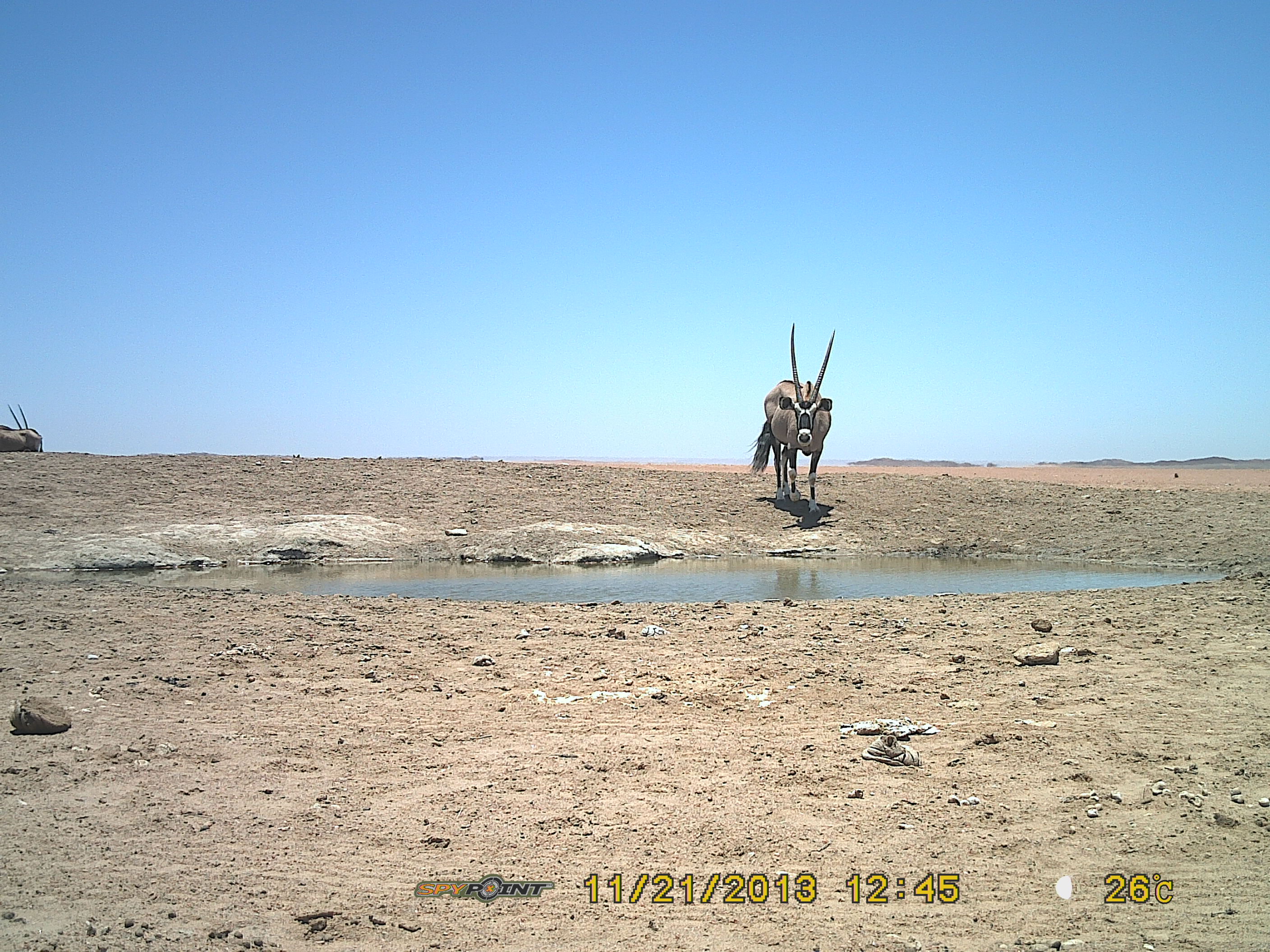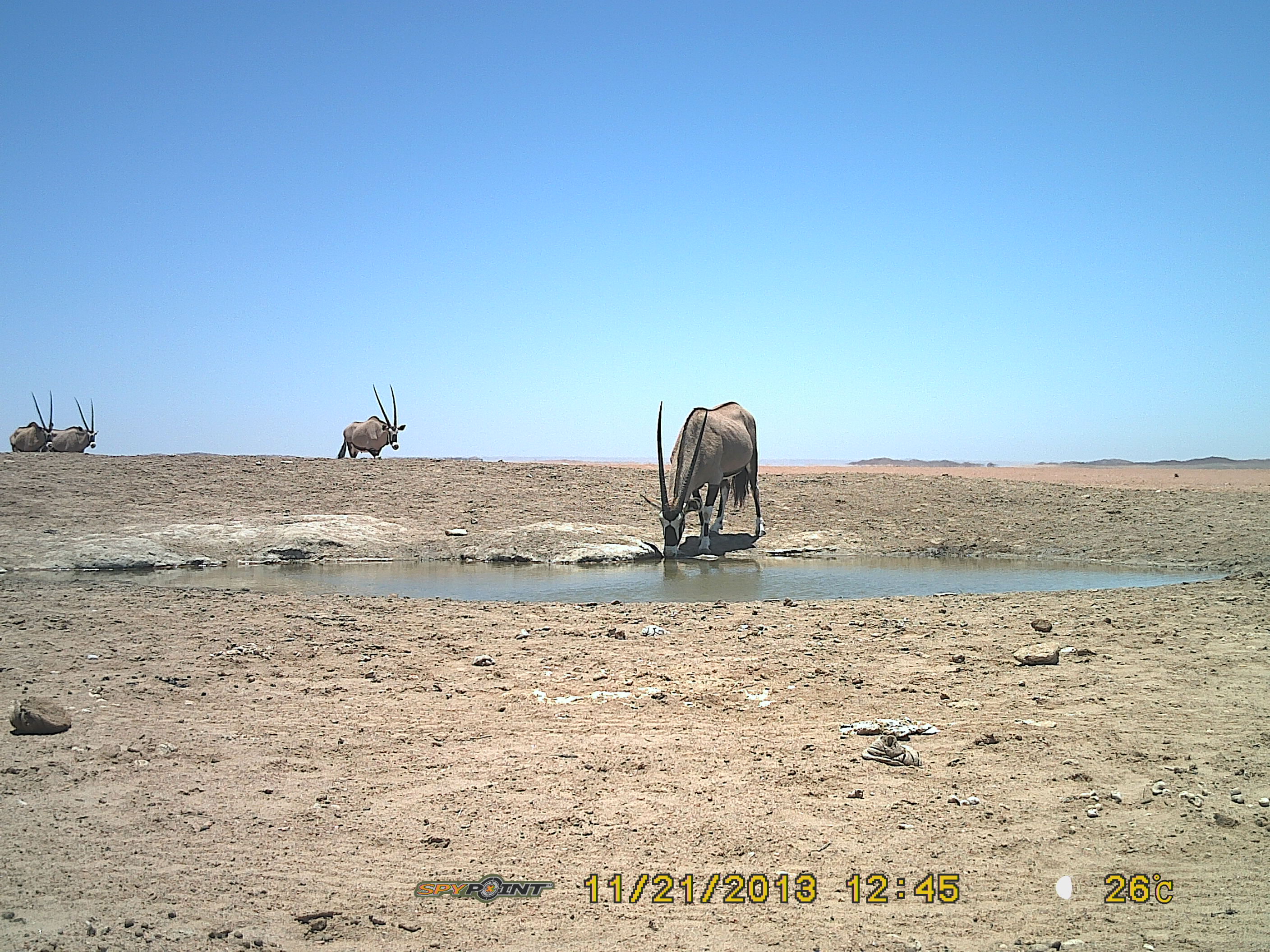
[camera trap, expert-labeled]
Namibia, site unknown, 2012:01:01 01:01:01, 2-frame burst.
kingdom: Animalia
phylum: Chordata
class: Mammalia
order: Artiodactyla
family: Bovidae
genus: Oryx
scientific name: Oryx gazella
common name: gemsbok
Oryx gazella (gemsbok).